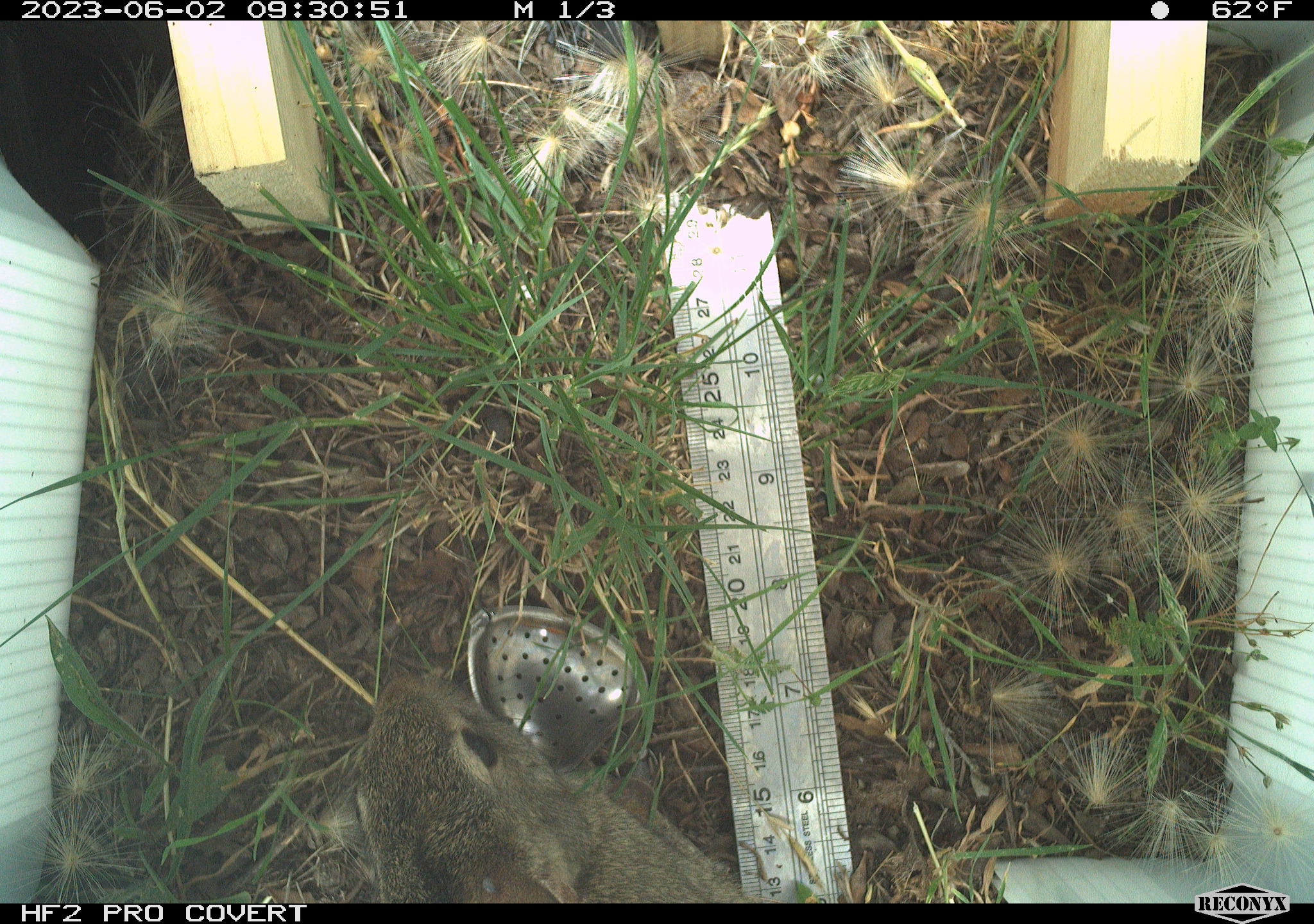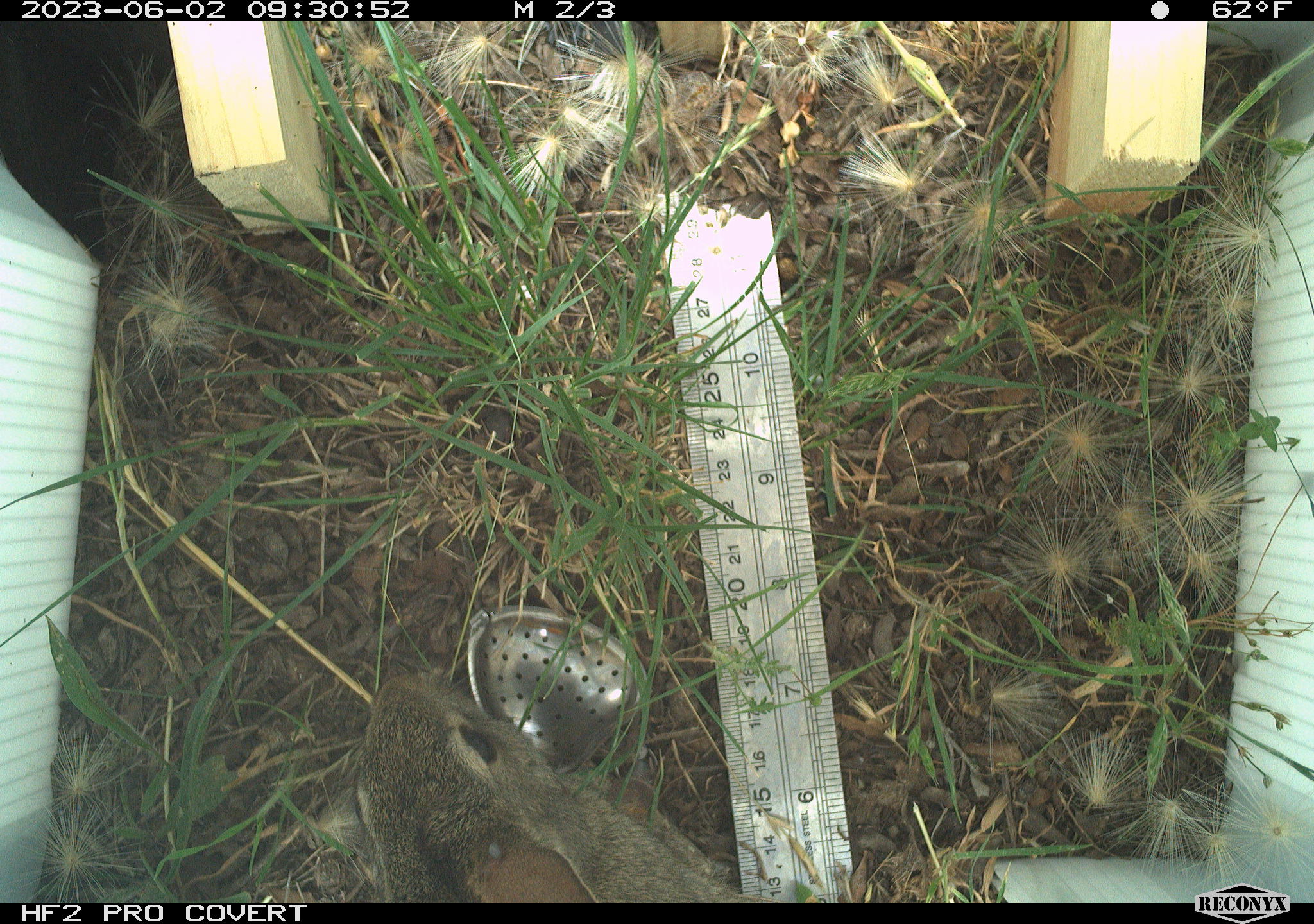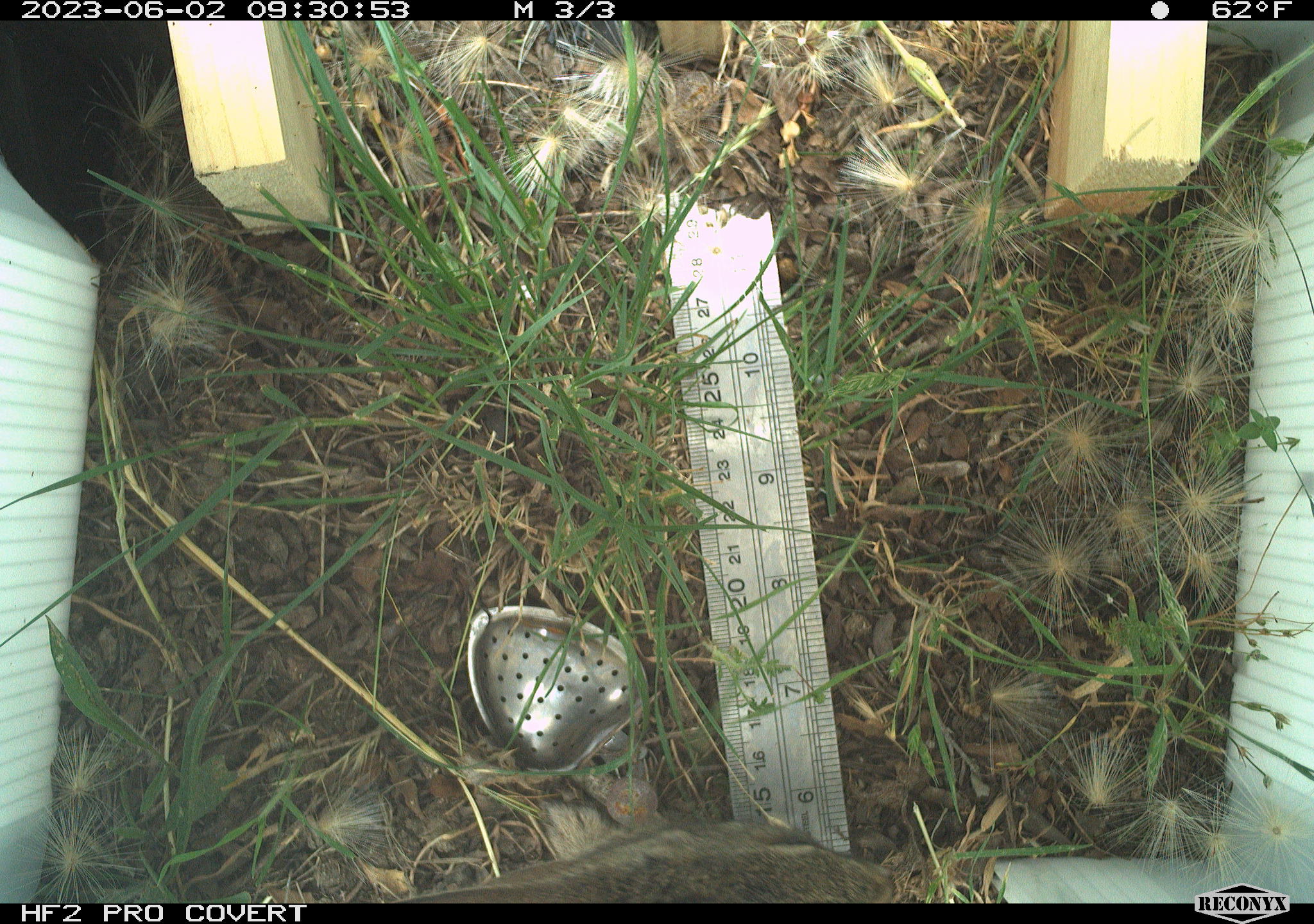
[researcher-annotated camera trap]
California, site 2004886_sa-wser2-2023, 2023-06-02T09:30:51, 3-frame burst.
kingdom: Animalia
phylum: Chordata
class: Mammalia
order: Lagomorpha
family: Leporidae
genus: Sylvilagus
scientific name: Sylvilagus bachmani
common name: brush rabbit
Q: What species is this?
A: Brush rabbit (Sylvilagus bachmani).